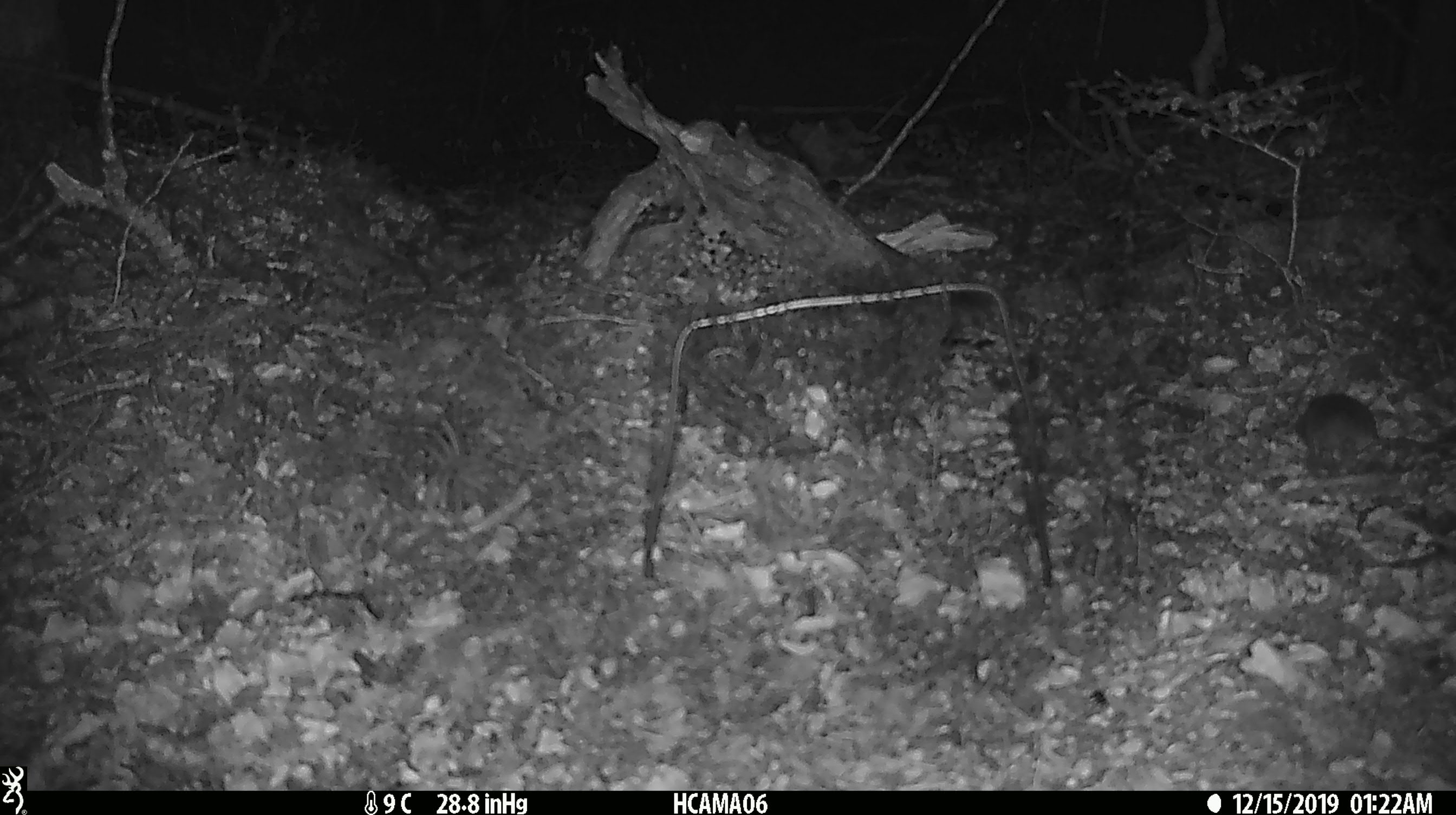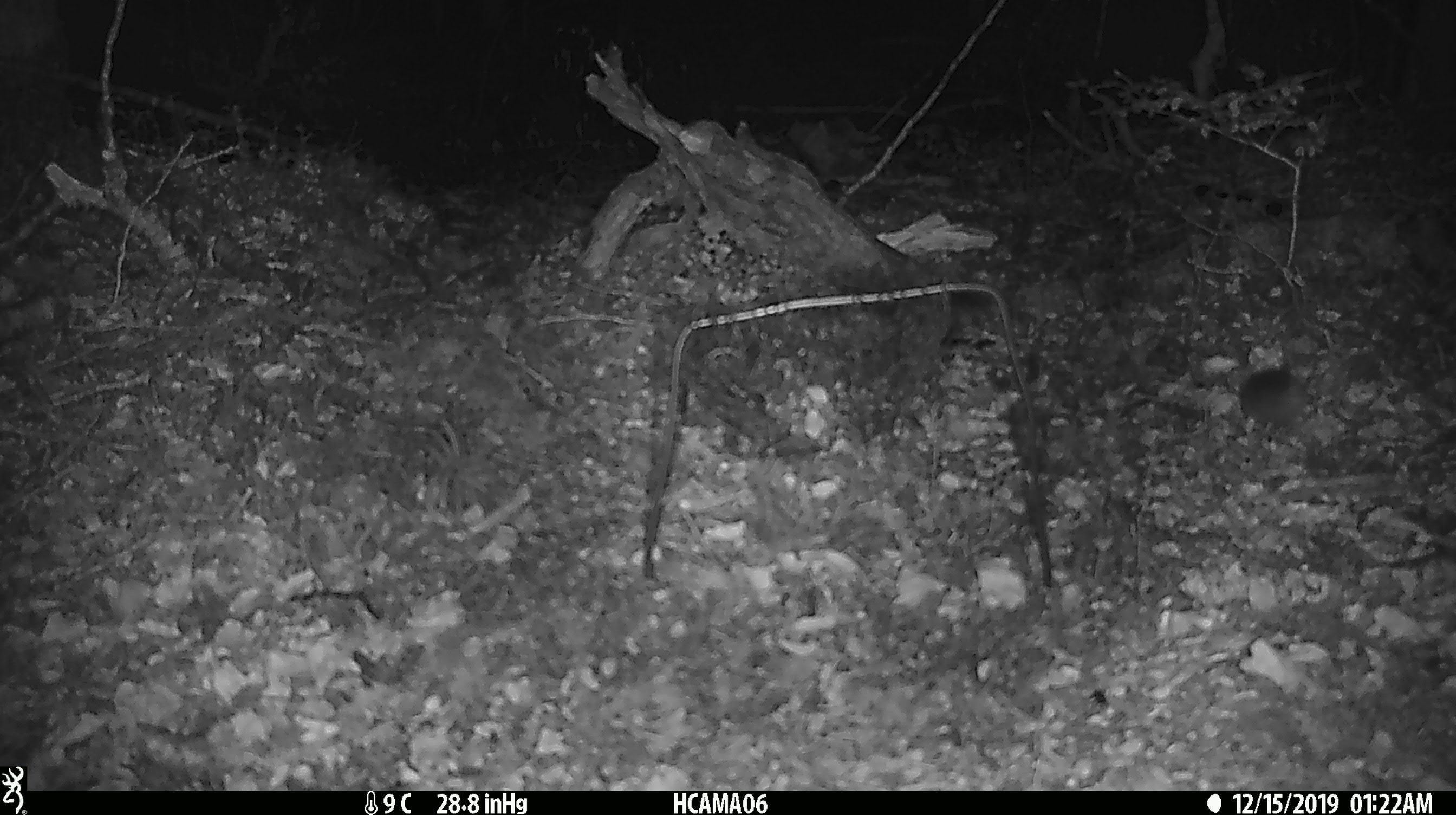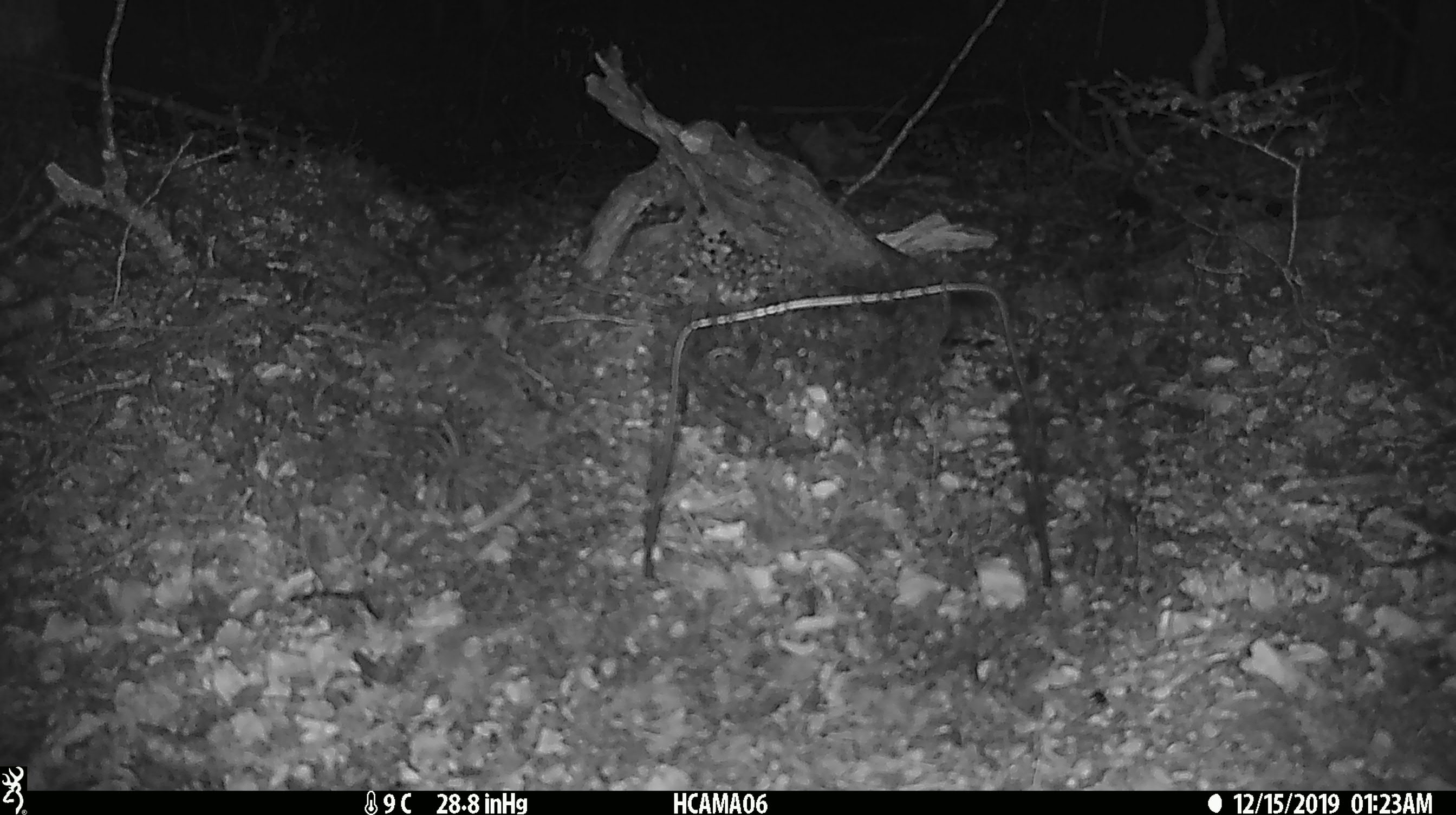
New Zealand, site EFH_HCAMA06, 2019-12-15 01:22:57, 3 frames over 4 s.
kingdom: Animalia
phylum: Chordata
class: Mammalia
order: Rodentia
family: Muridae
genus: Mus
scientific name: Mus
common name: mouse